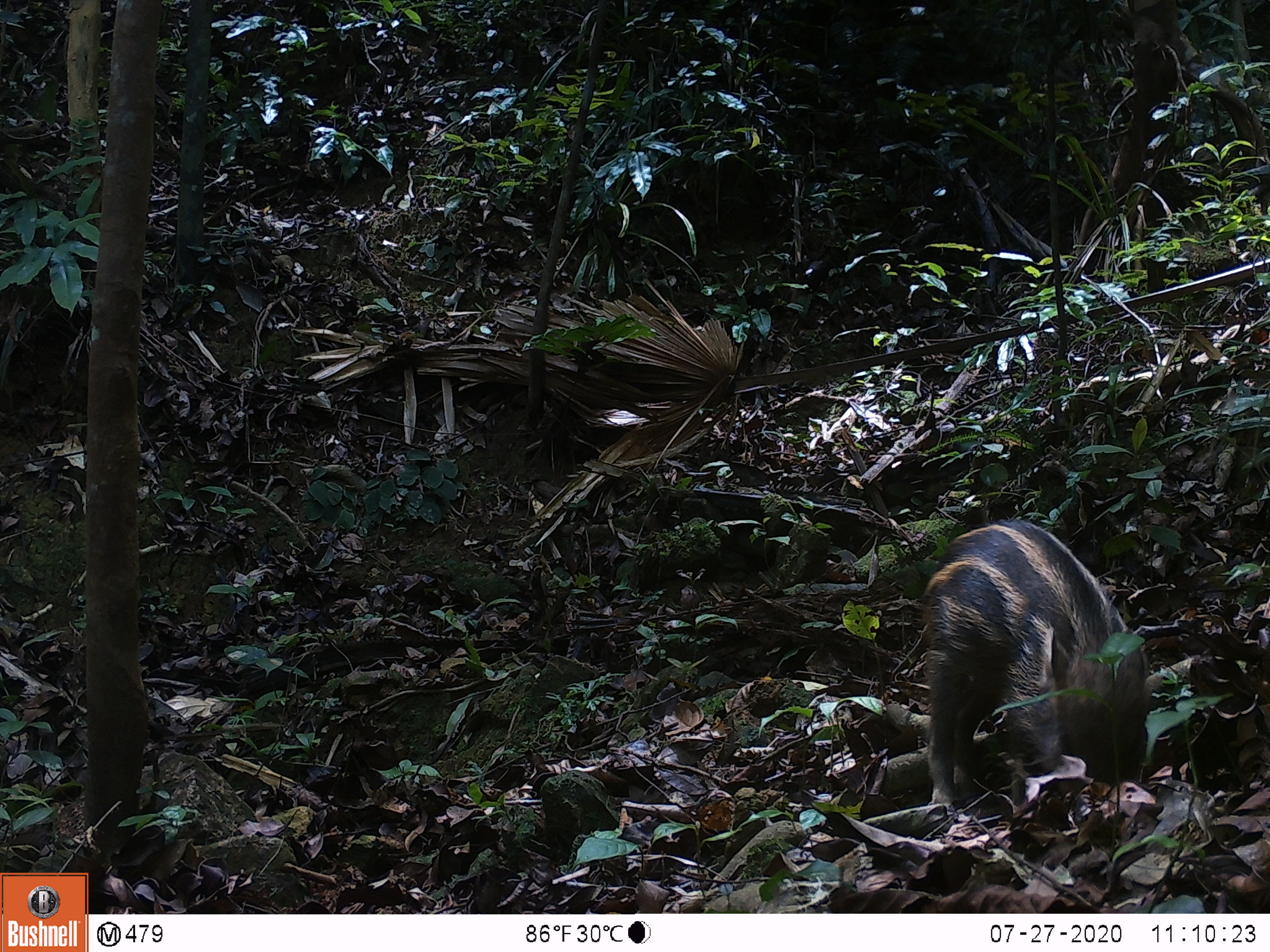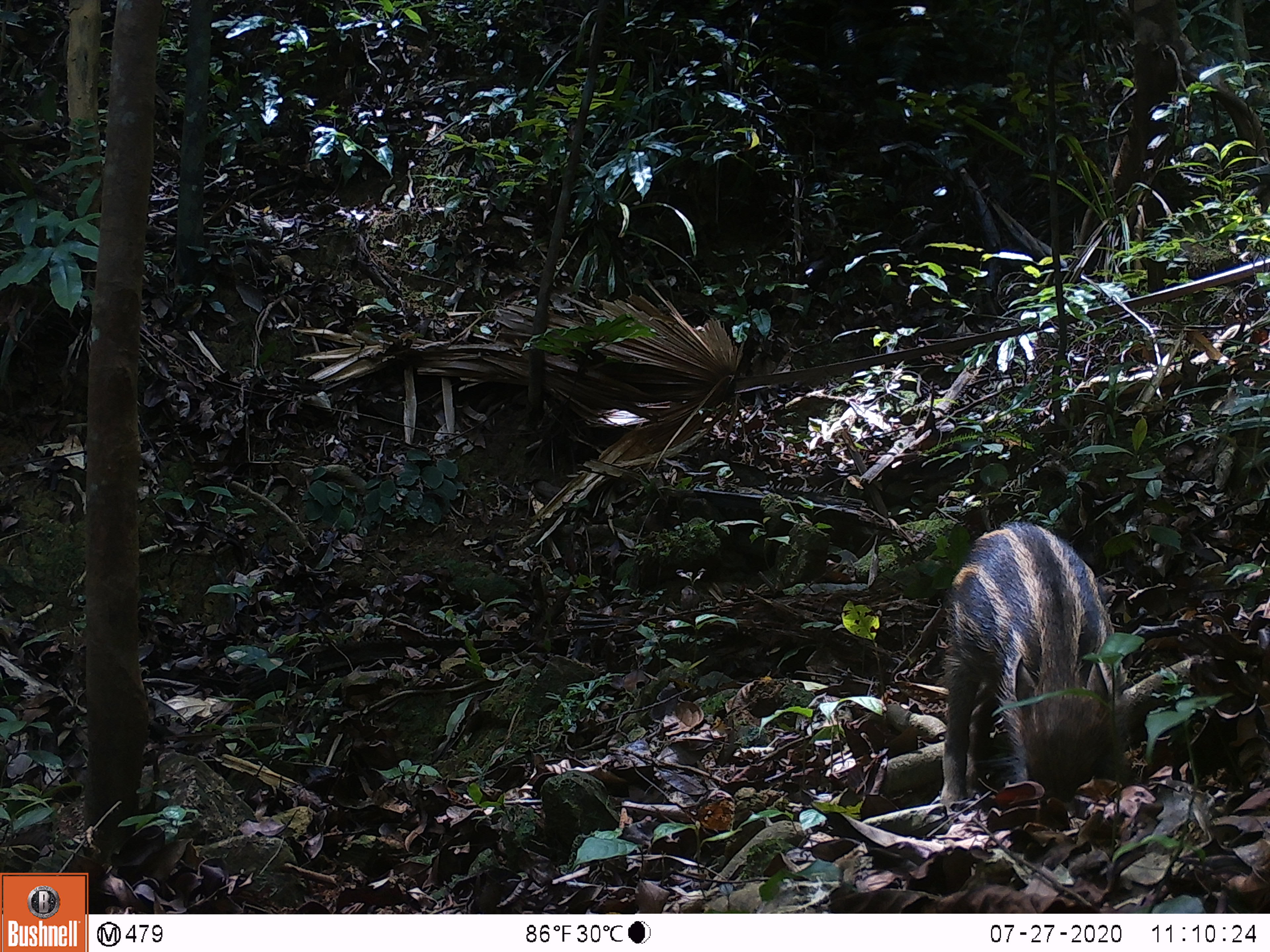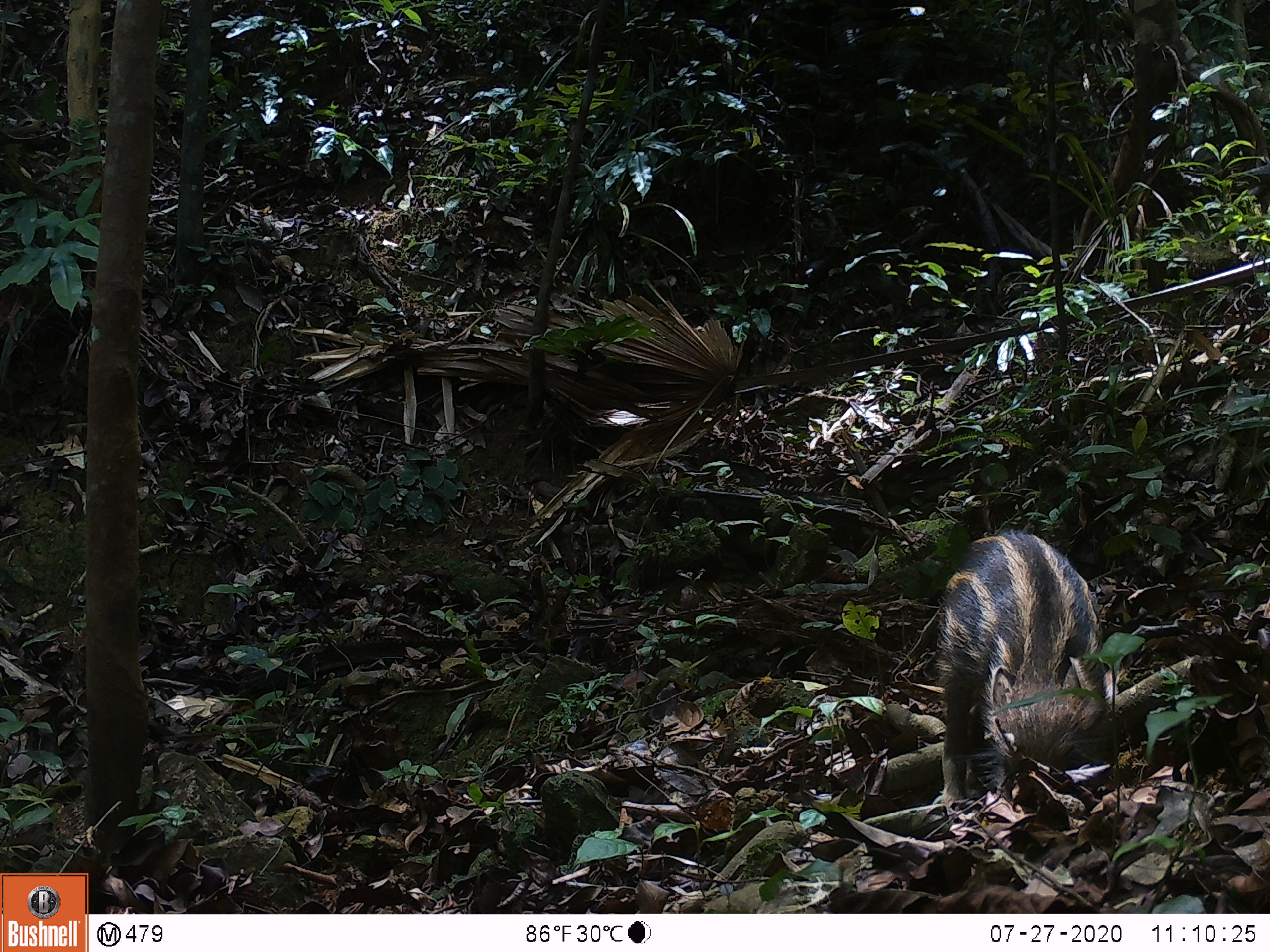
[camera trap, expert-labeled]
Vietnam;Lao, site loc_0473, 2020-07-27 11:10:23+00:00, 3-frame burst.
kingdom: Animalia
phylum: Chordata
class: Mammalia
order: Artiodactyla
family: Suidae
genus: Sus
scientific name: Sus scrofa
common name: eurasian wild pig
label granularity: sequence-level